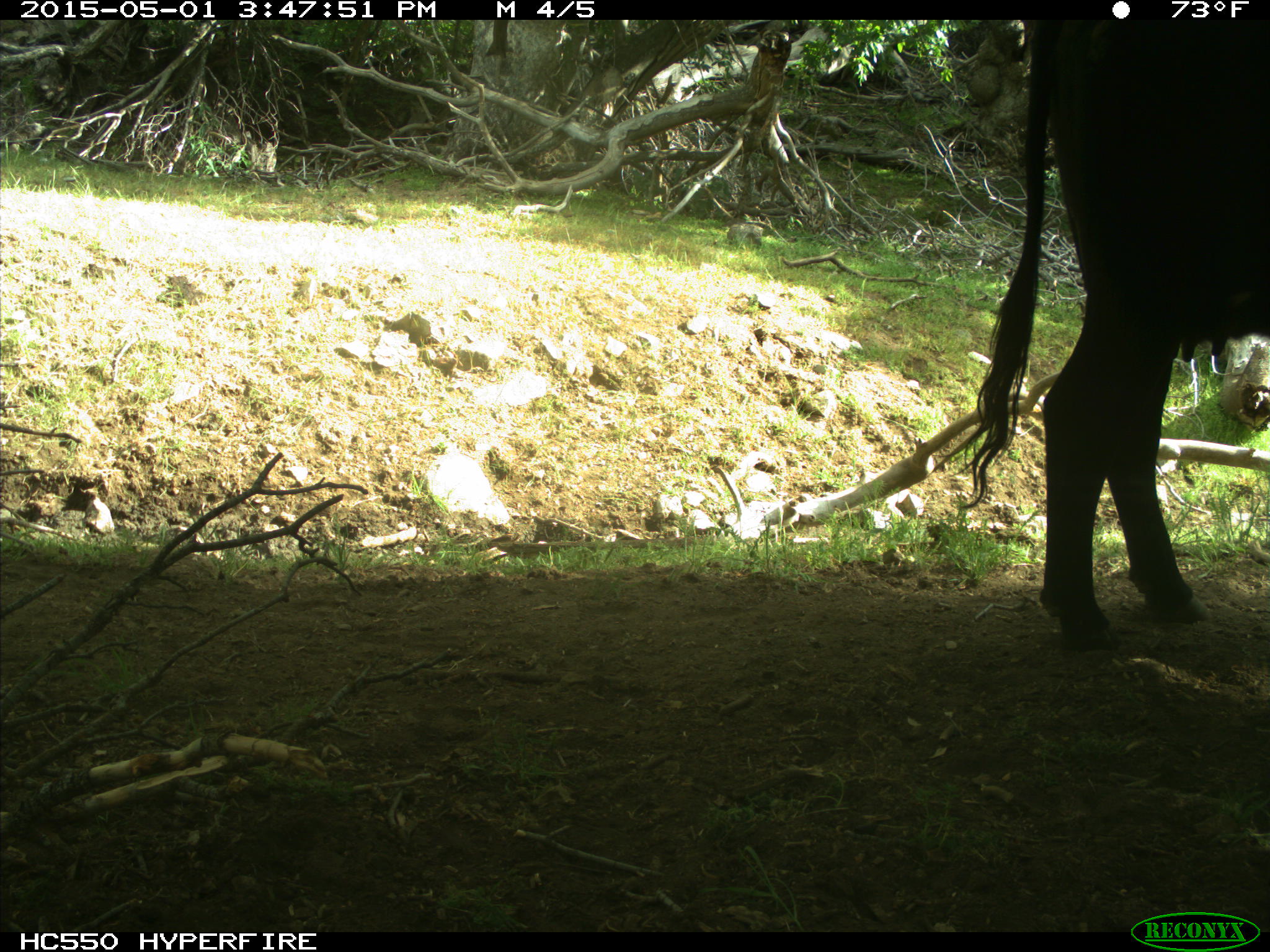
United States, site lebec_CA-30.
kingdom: Animalia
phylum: Chordata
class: Mammalia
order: Artiodactyla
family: Bovidae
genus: Bos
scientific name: Bos taurus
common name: domestic cow